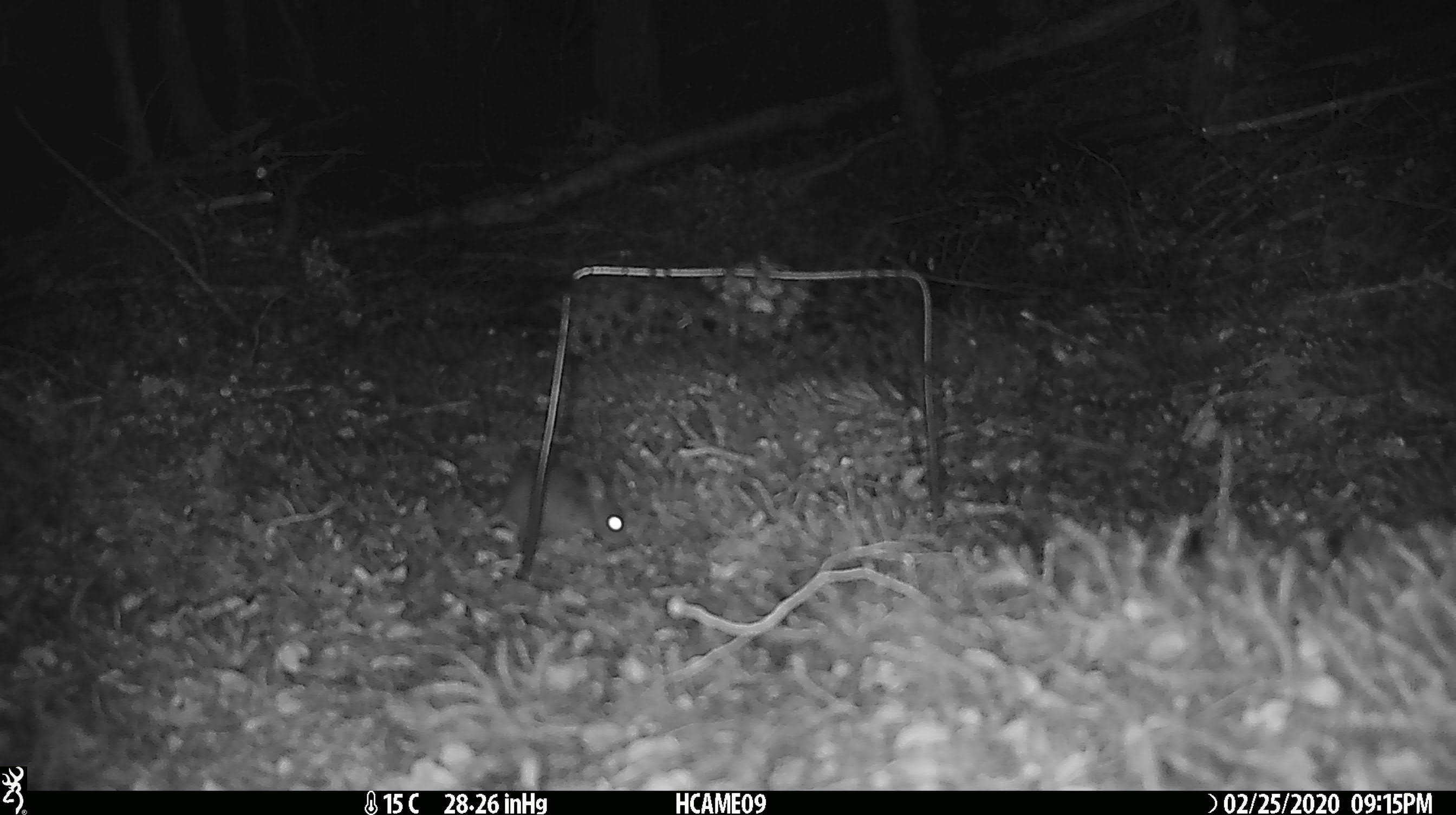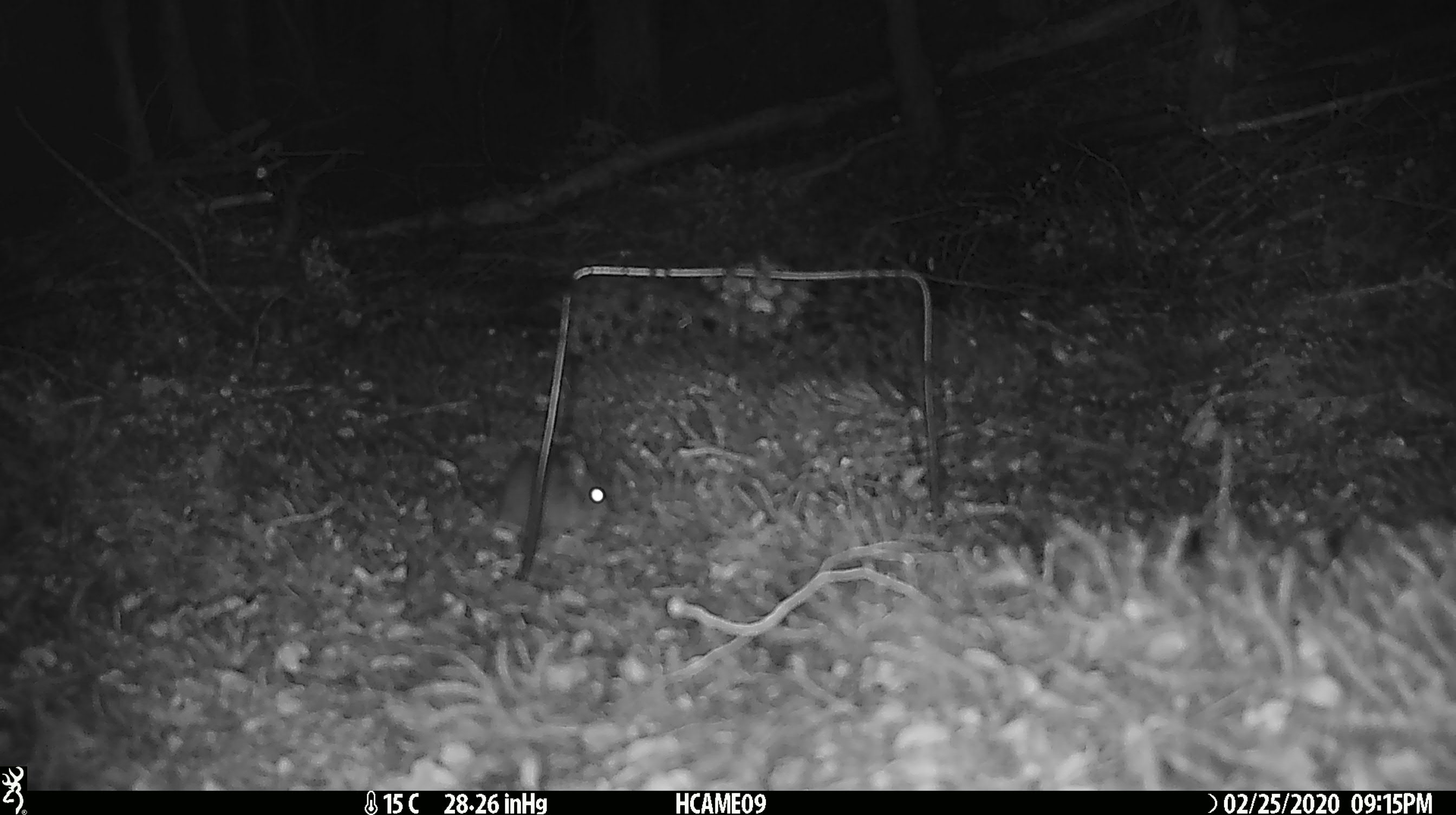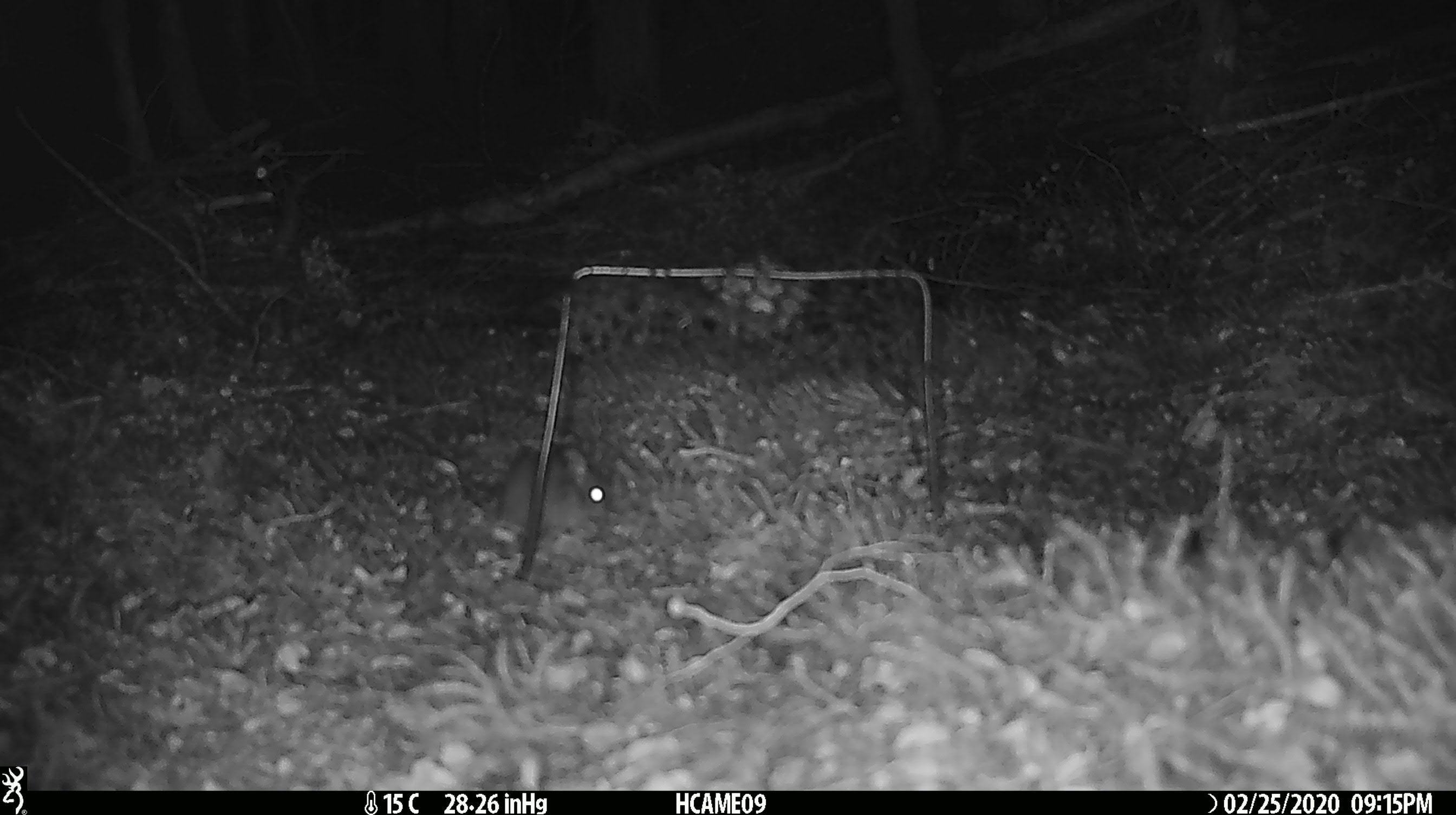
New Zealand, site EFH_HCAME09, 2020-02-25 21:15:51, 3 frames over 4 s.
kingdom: Animalia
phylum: Chordata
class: Mammalia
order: Rodentia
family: Muridae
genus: Mus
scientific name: Mus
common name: mouse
Mouse (Mus).